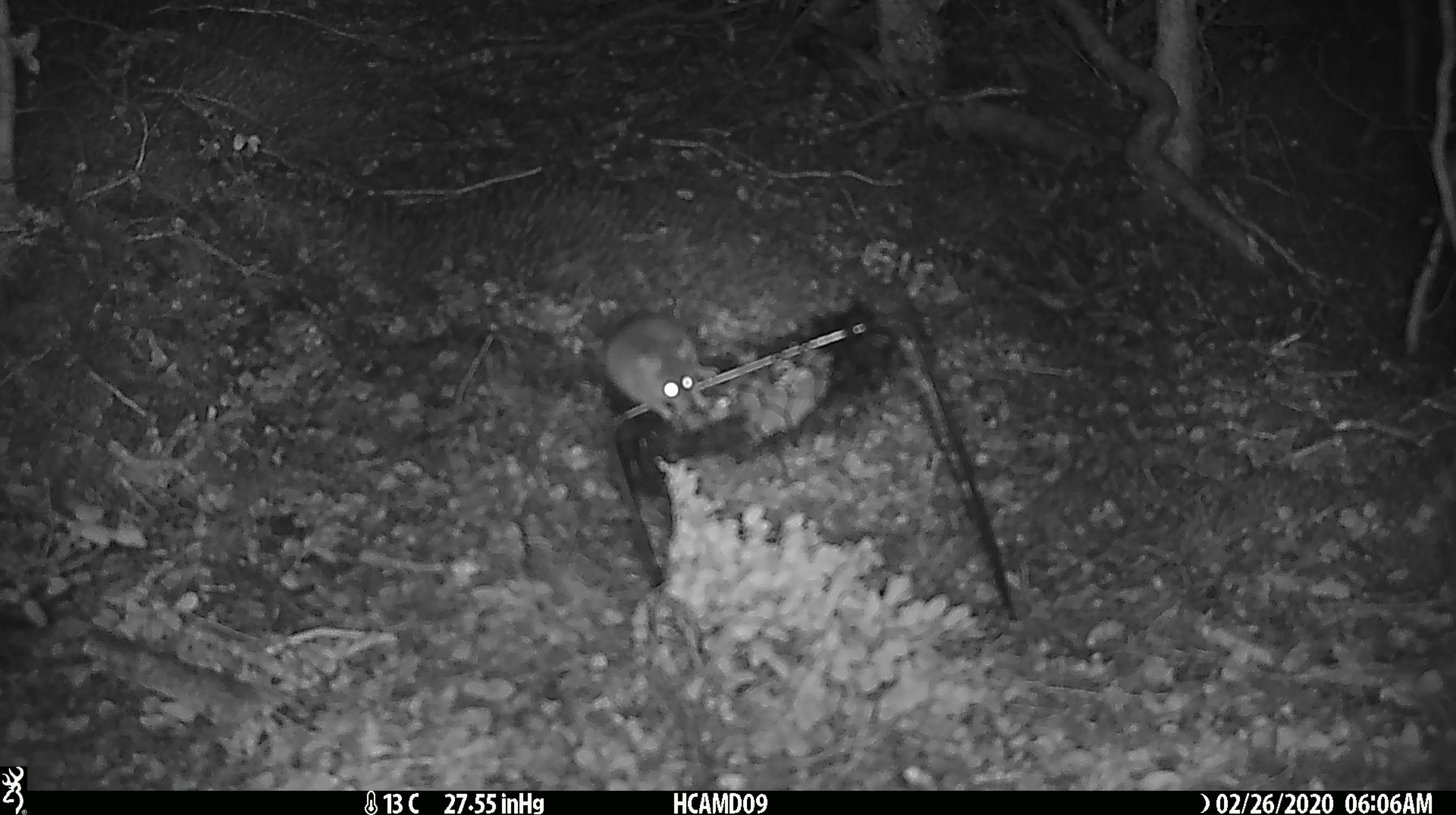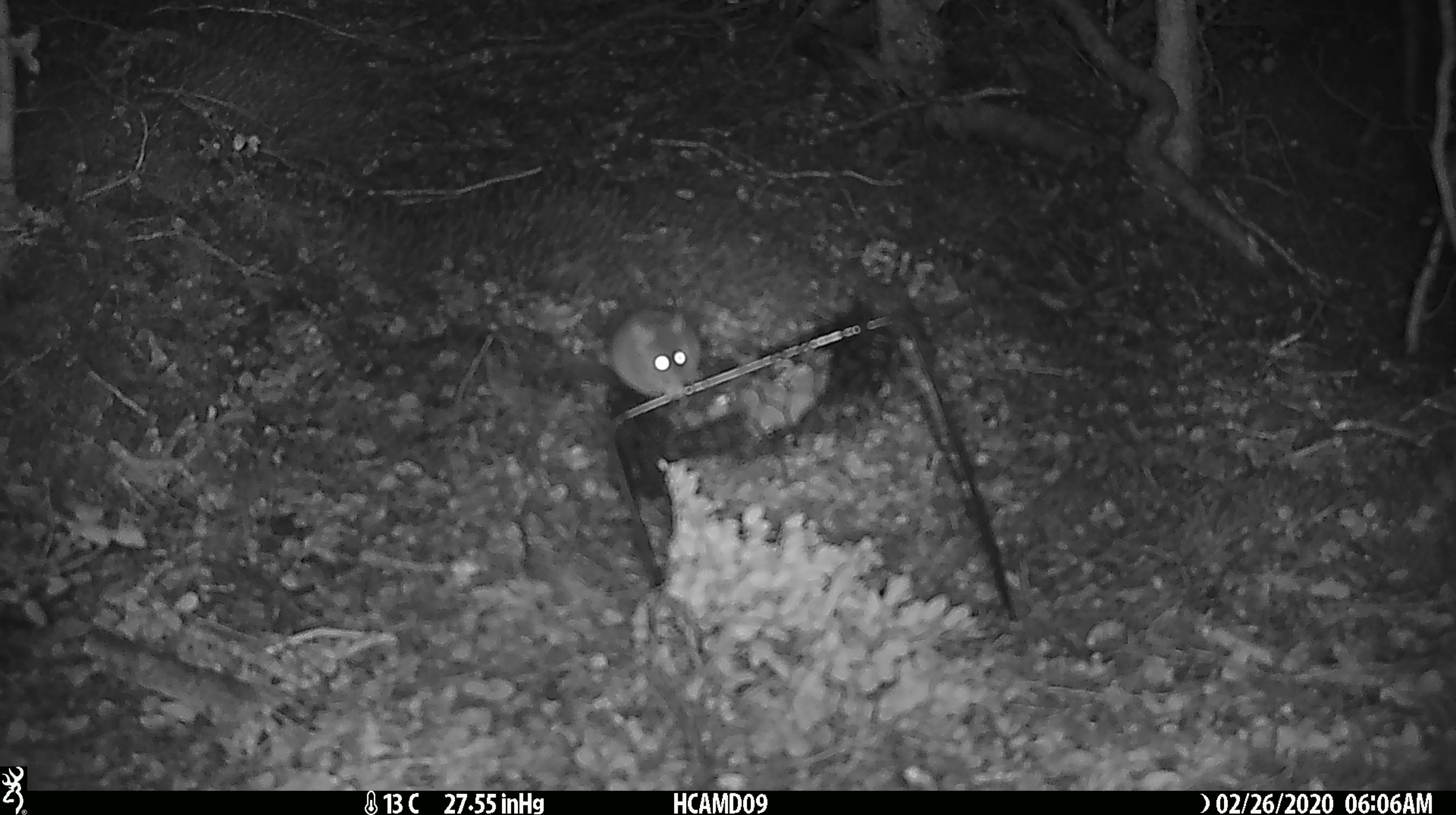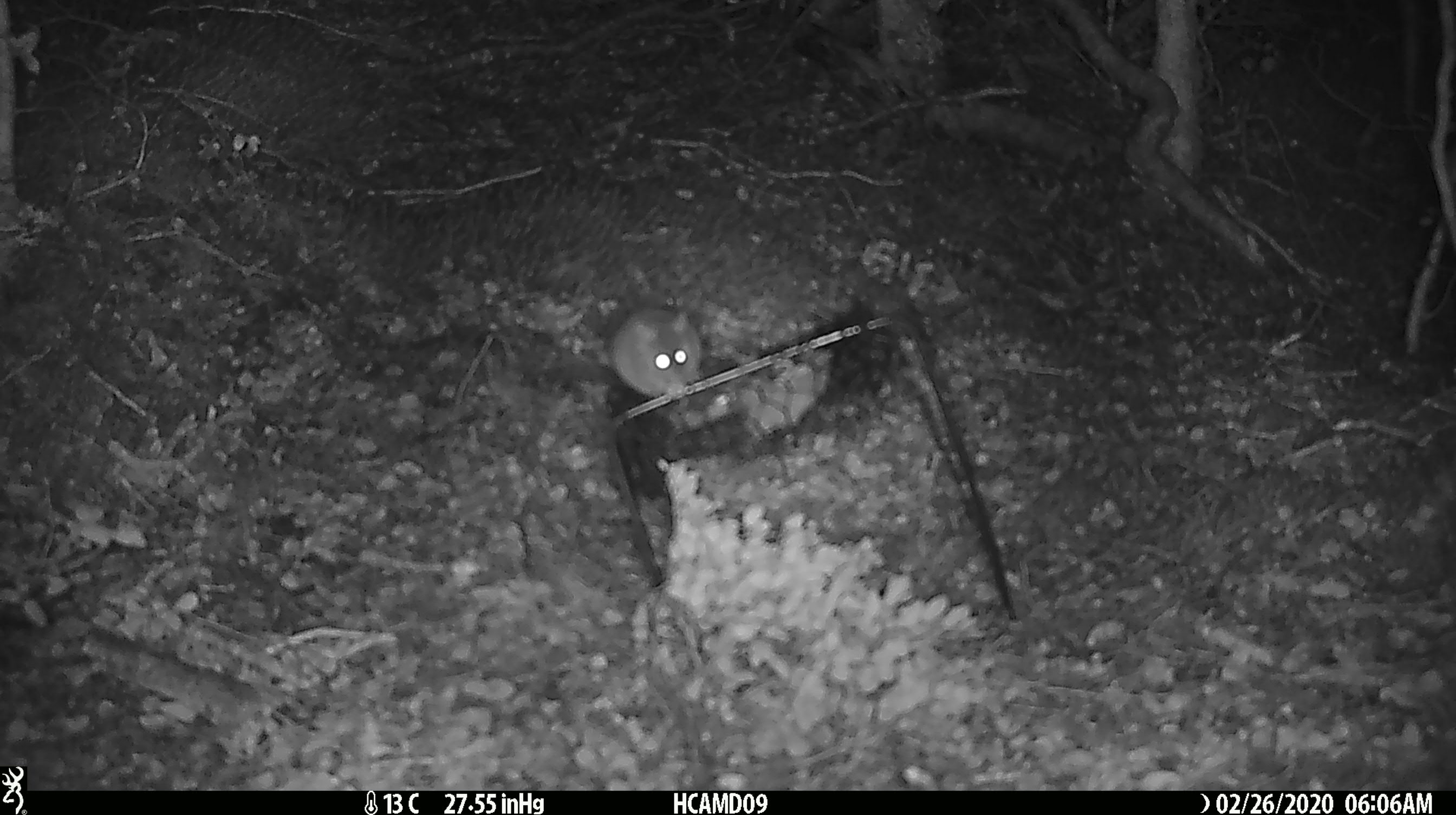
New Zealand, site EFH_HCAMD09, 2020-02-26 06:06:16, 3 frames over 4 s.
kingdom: Animalia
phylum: Chordata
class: Mammalia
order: Rodentia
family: Muridae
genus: Mus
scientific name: Mus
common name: mouse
Mouse (Mus).